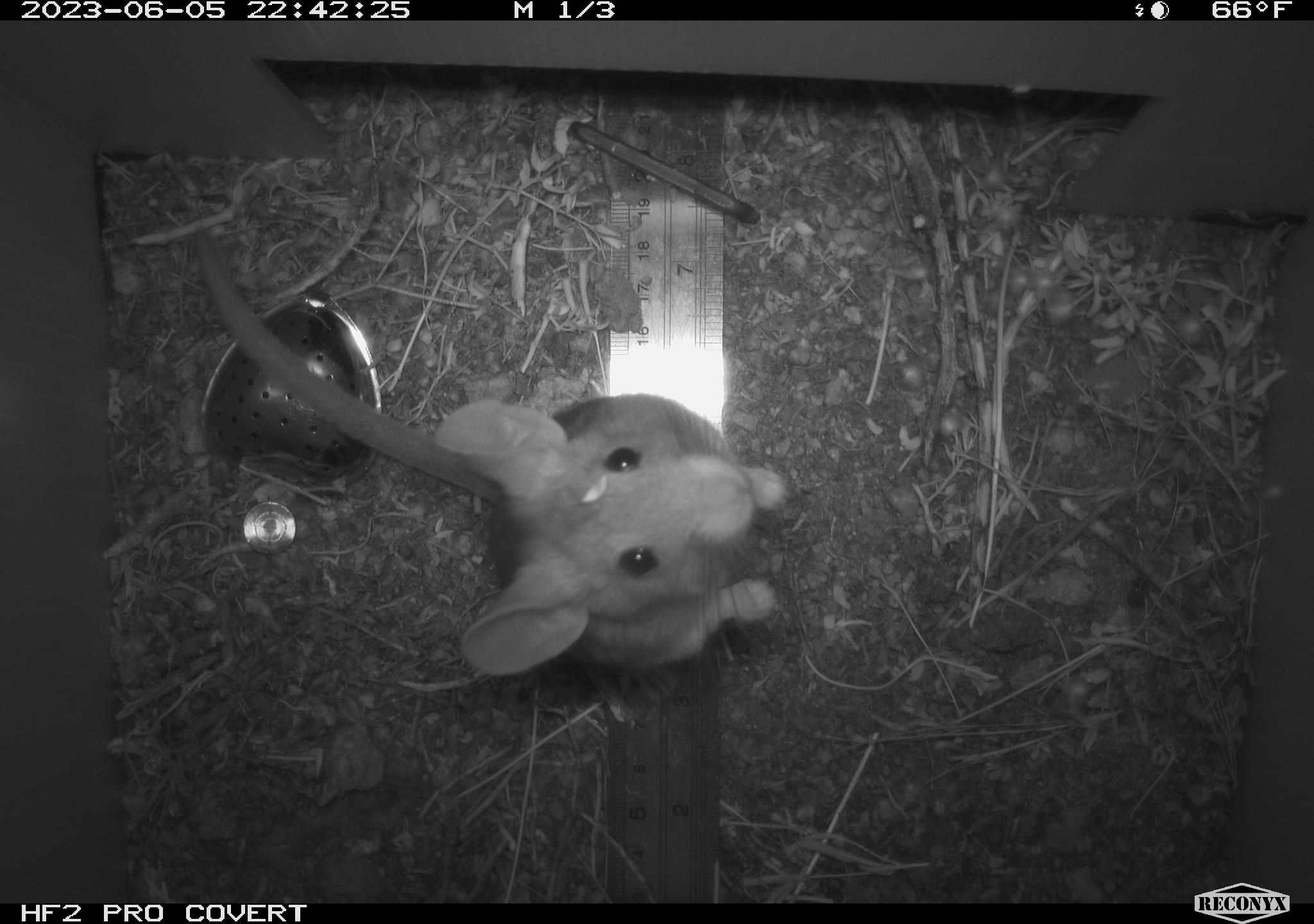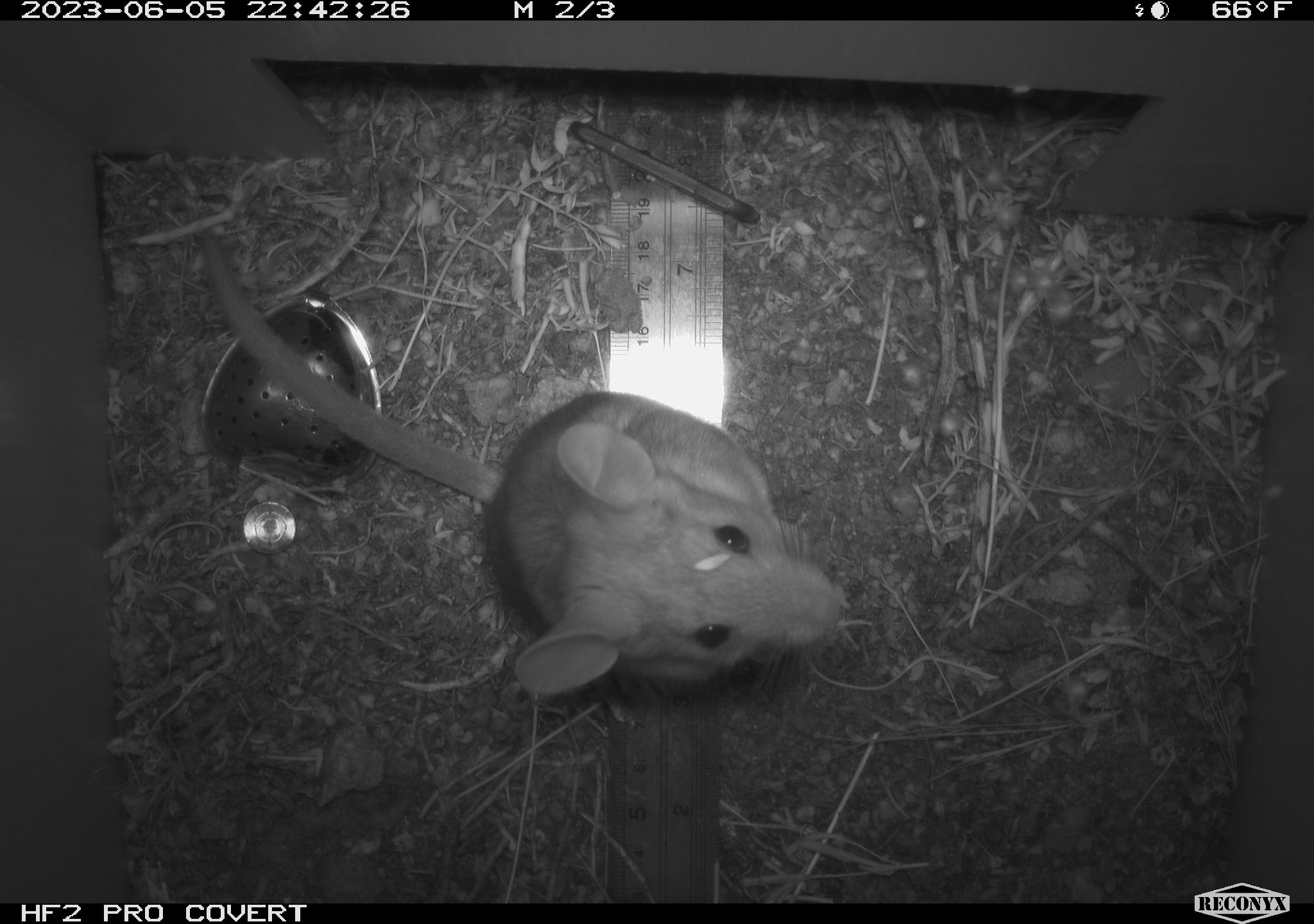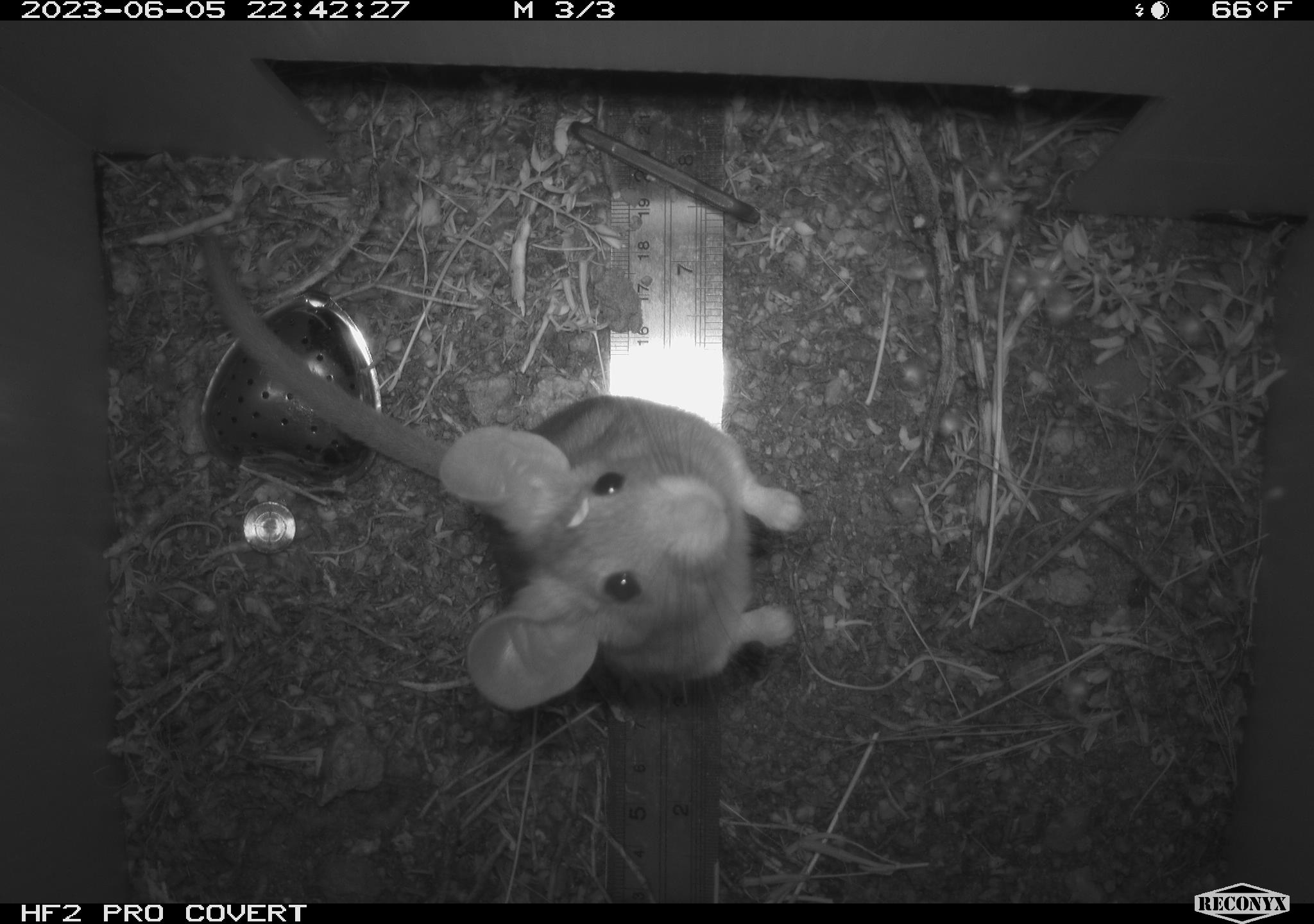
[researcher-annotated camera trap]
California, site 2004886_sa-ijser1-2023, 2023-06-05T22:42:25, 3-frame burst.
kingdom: Animalia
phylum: Chordata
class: Mammalia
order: Rodentia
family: Cricetidae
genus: Neotoma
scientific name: Neotoma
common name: pack rat or woodrat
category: neotoma species